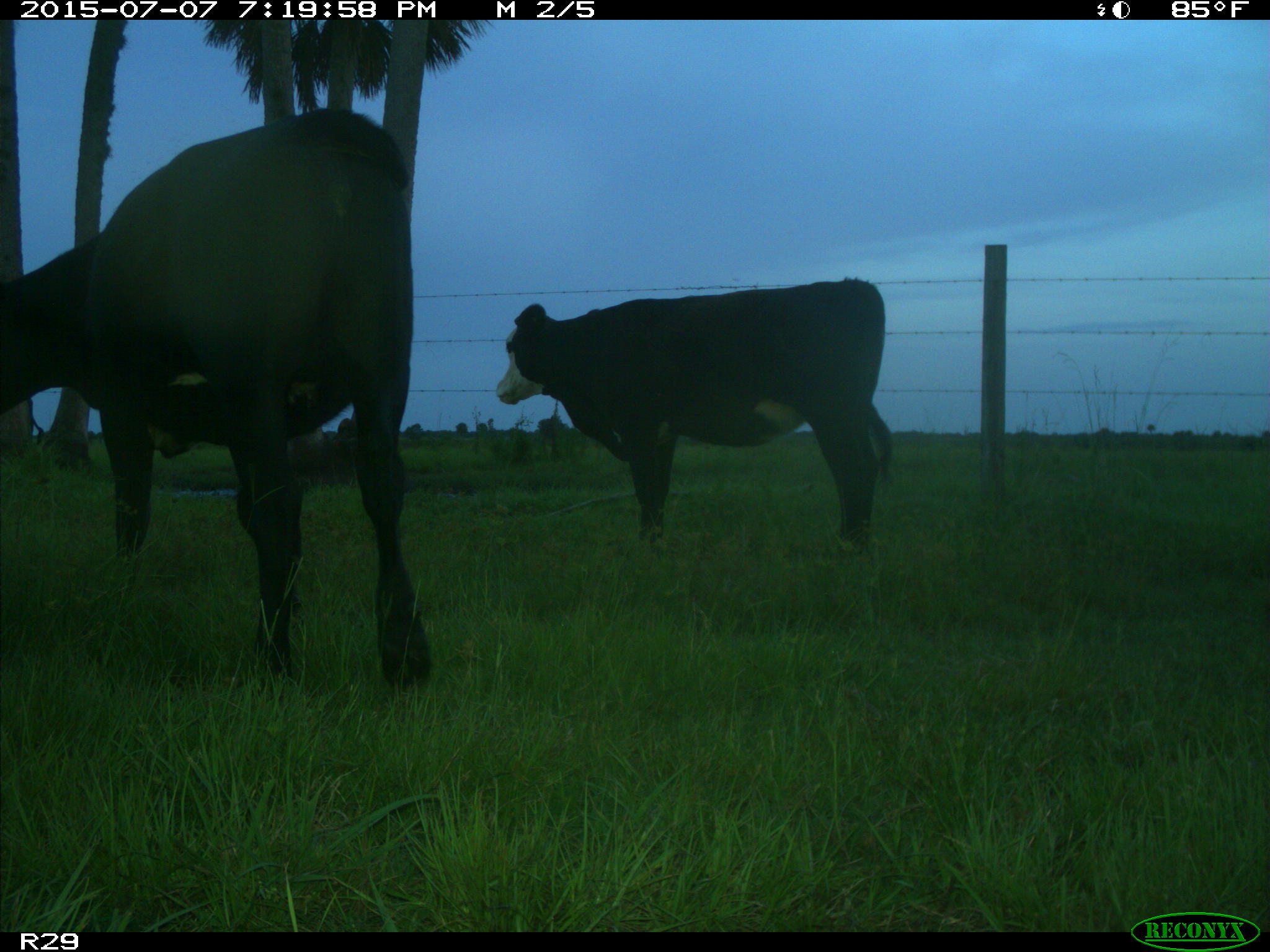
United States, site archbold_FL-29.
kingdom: Animalia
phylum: Chordata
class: Mammalia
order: Artiodactyla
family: Bovidae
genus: Bos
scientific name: Bos taurus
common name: domestic cow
Bos taurus (domestic cow).